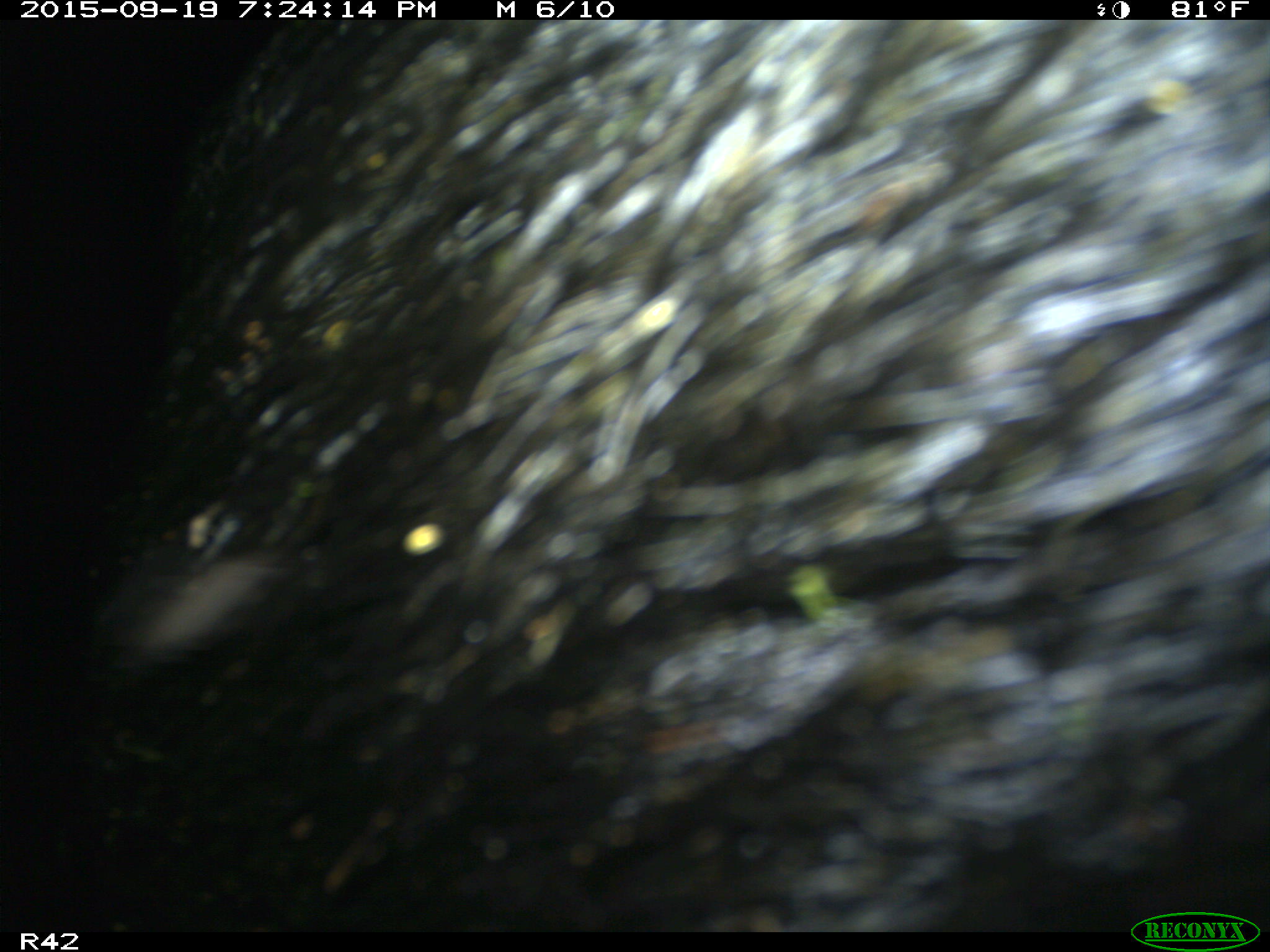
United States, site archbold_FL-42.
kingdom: Animalia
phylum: Chordata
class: Mammalia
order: Artiodactyla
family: Suidae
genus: Sus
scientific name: Sus scrofa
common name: wild boar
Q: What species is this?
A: Sus scrofa (wild boar).